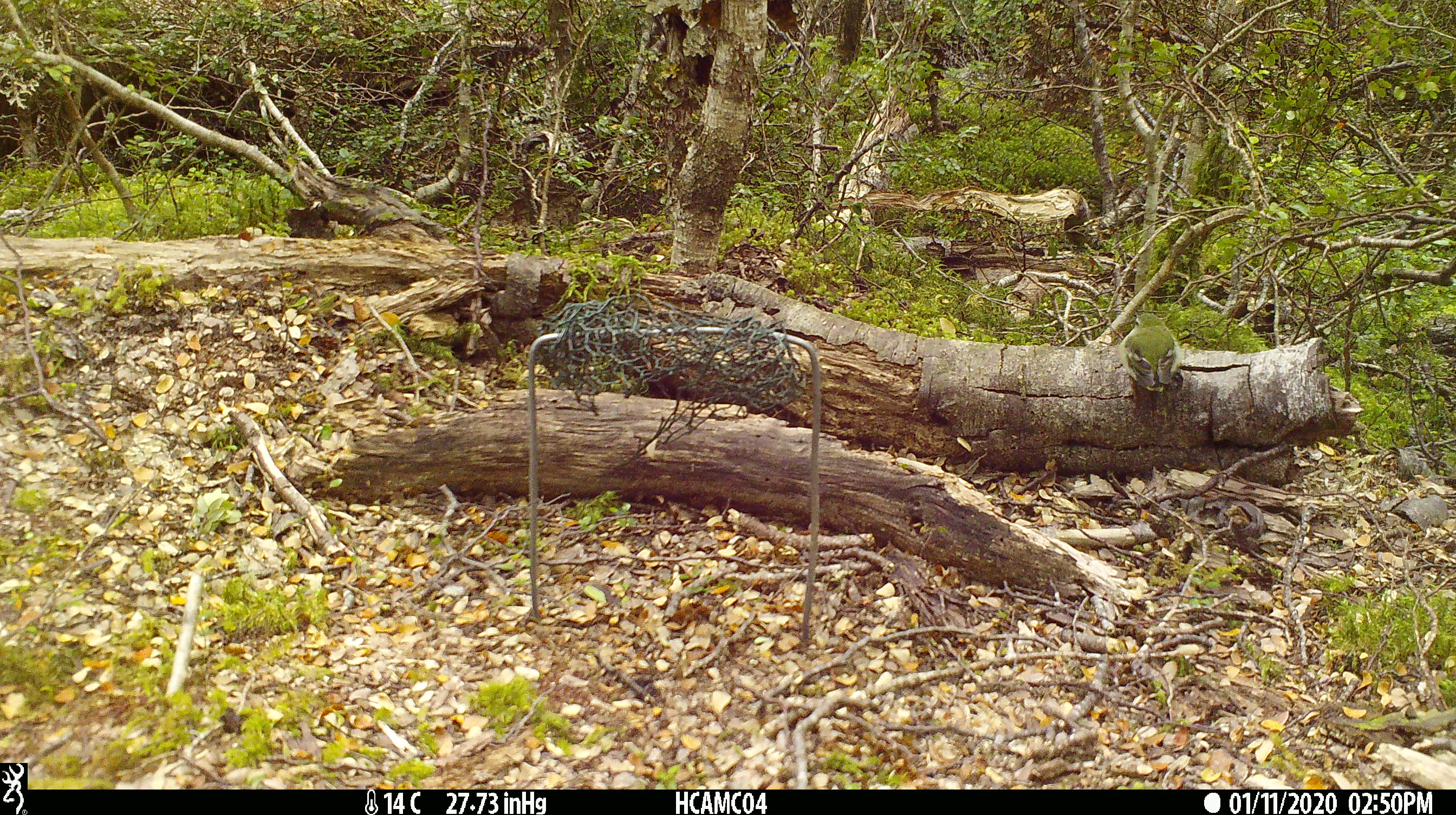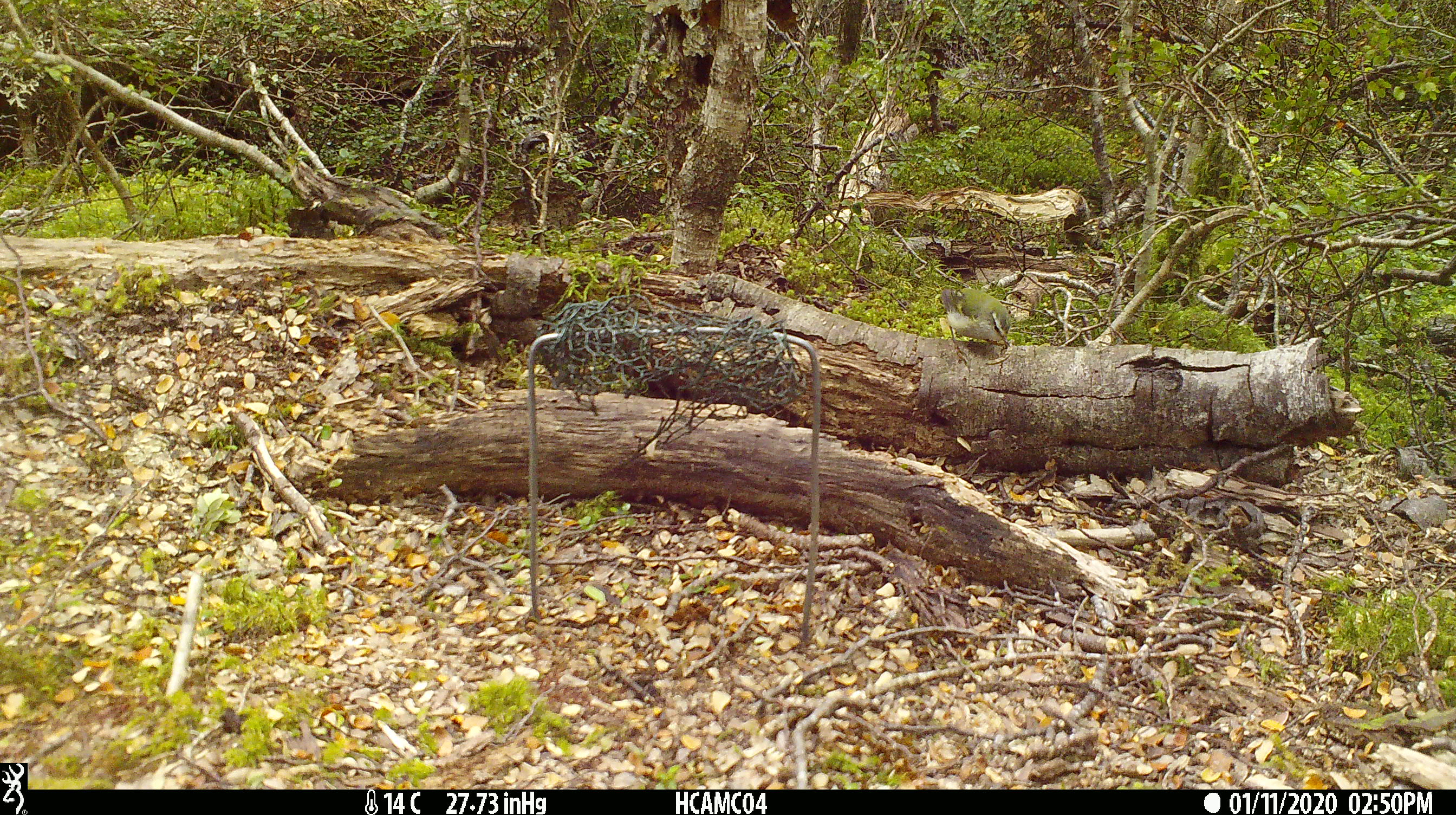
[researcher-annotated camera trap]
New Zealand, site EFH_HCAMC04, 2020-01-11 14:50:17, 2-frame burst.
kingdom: Animalia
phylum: Chordata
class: Aves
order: Passeriformes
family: Acanthisittidae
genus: Acanthisitta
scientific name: Acanthisitta chloris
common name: rifleman